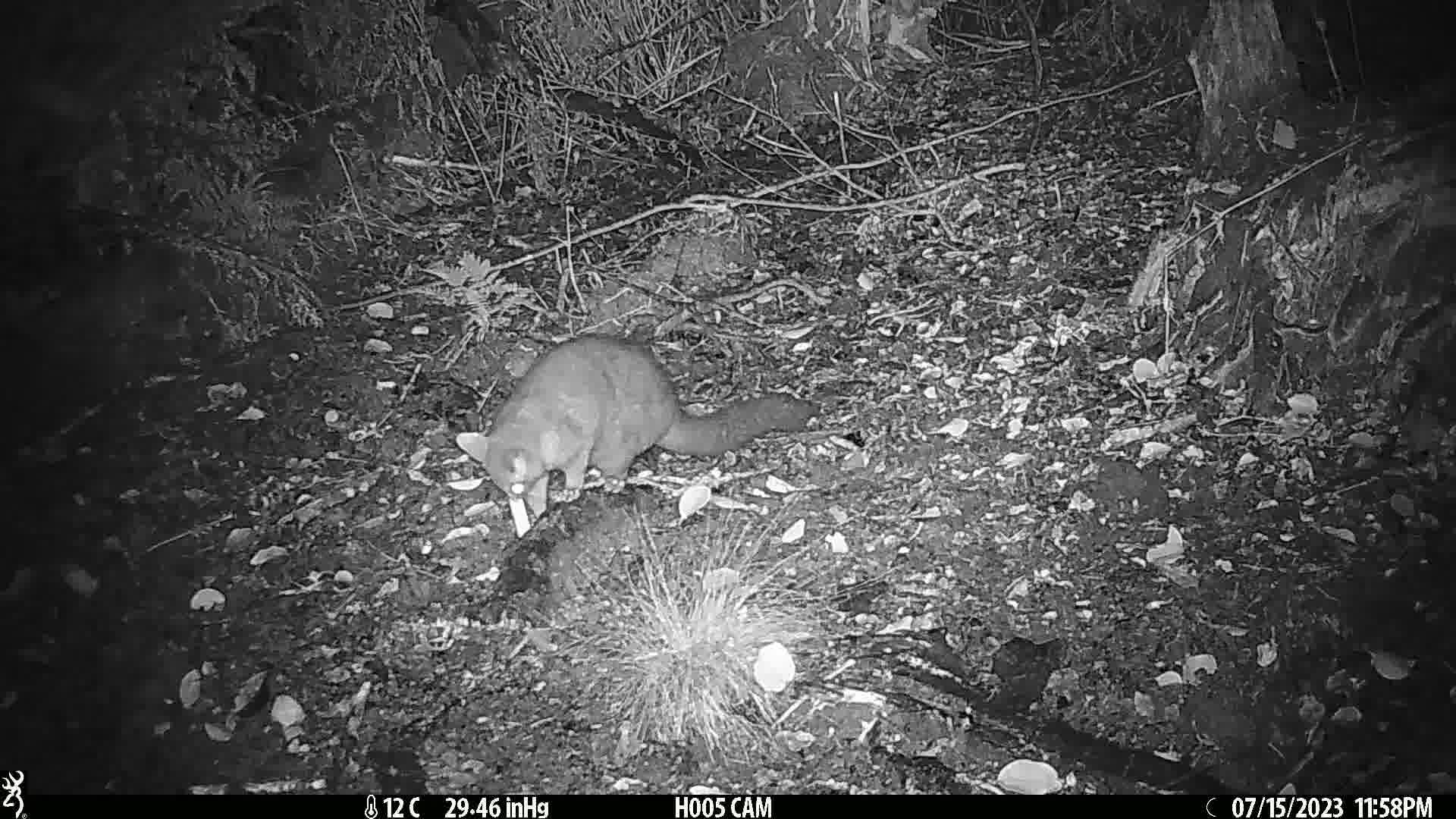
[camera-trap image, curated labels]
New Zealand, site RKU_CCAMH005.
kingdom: Animalia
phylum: Chordata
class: Mammalia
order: Diprotodontia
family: Phalangeridae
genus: Trichosurus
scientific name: Trichosurus vulpecula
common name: common brushtail possum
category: possum